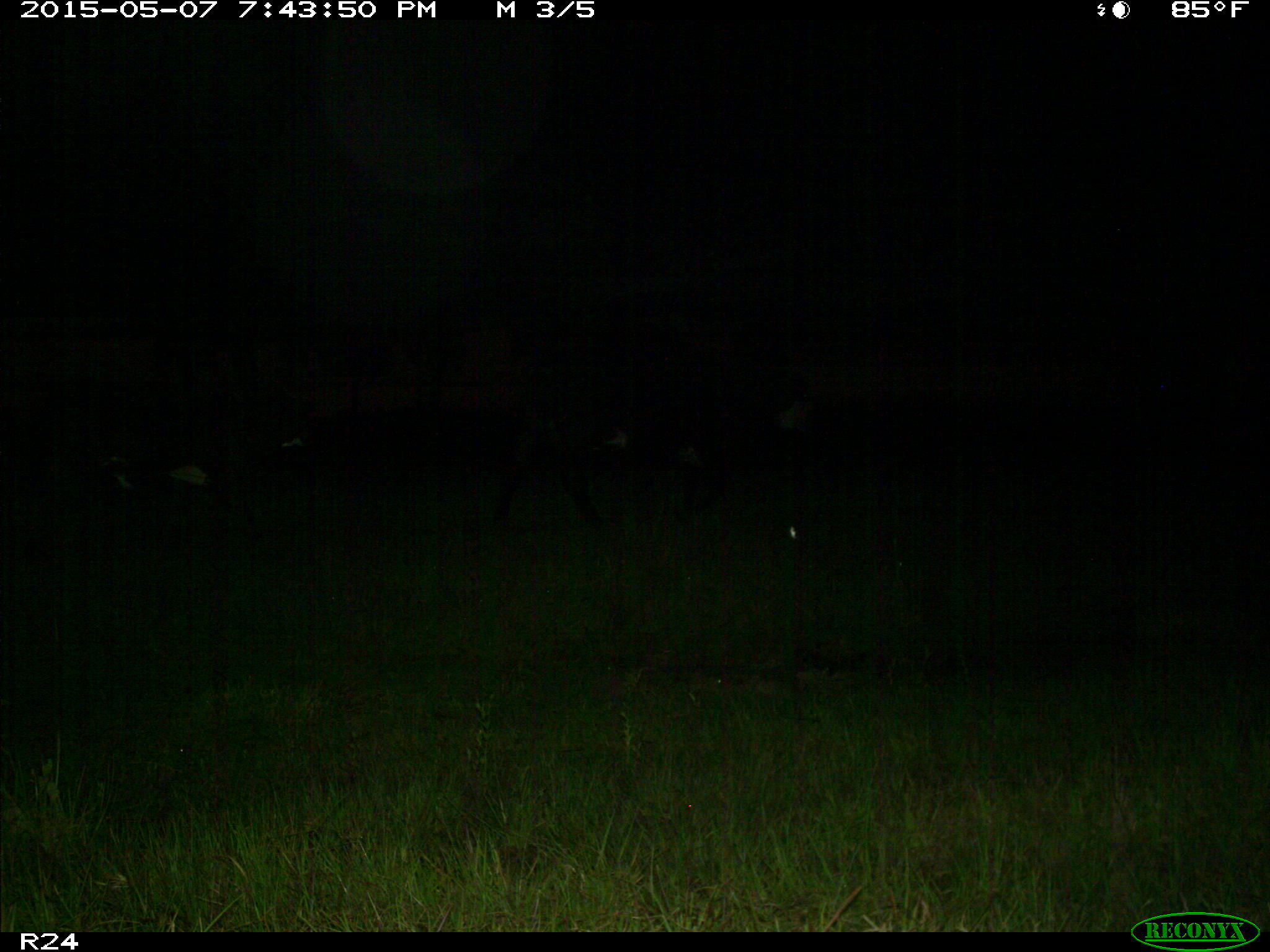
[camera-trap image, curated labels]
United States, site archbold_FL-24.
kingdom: Animalia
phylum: Chordata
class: Mammalia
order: Artiodactyla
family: Bovidae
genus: Bos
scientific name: Bos taurus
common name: domestic cow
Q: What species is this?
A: Bos taurus (domestic cow).